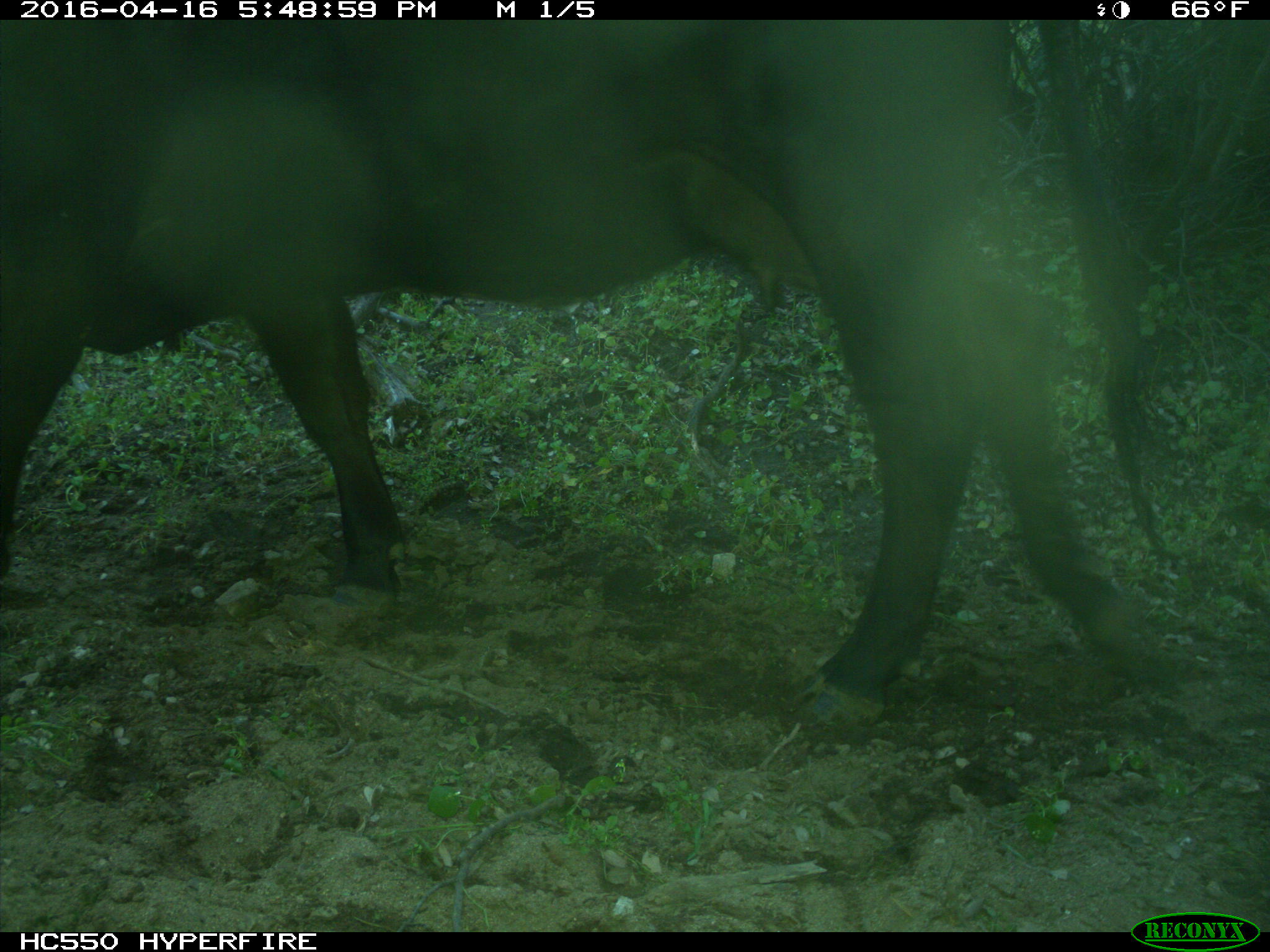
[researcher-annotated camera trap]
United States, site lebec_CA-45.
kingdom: Animalia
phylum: Chordata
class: Mammalia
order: Artiodactyla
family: Bovidae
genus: Bos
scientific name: Bos taurus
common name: domestic cow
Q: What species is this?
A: Bos taurus (domestic cow).